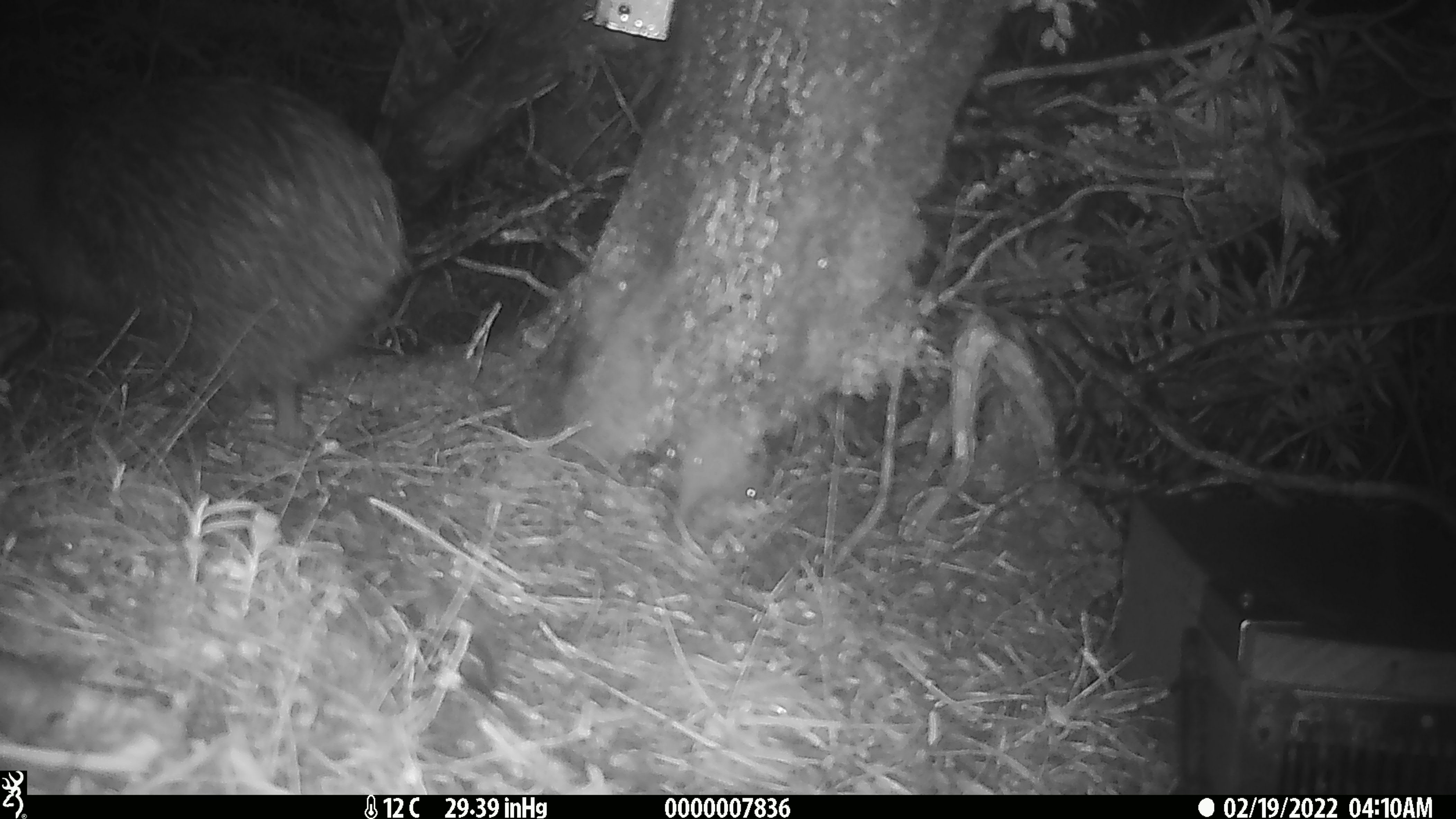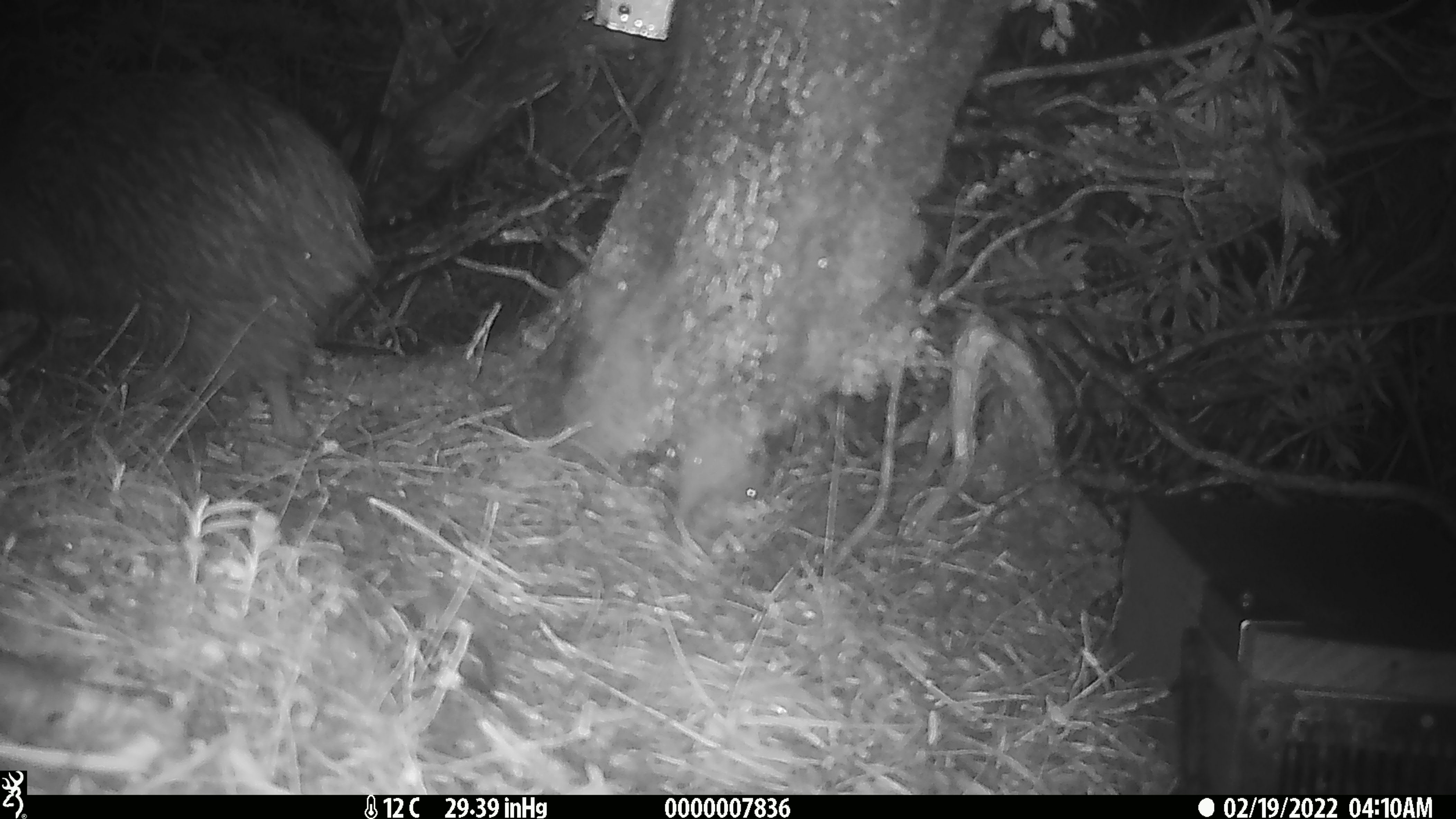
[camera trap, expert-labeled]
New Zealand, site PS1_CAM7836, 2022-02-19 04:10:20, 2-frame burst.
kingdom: Animalia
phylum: Chordata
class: Aves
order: Apterygiformes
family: Apterygidae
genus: Apteryx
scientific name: Apteryx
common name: kiwi